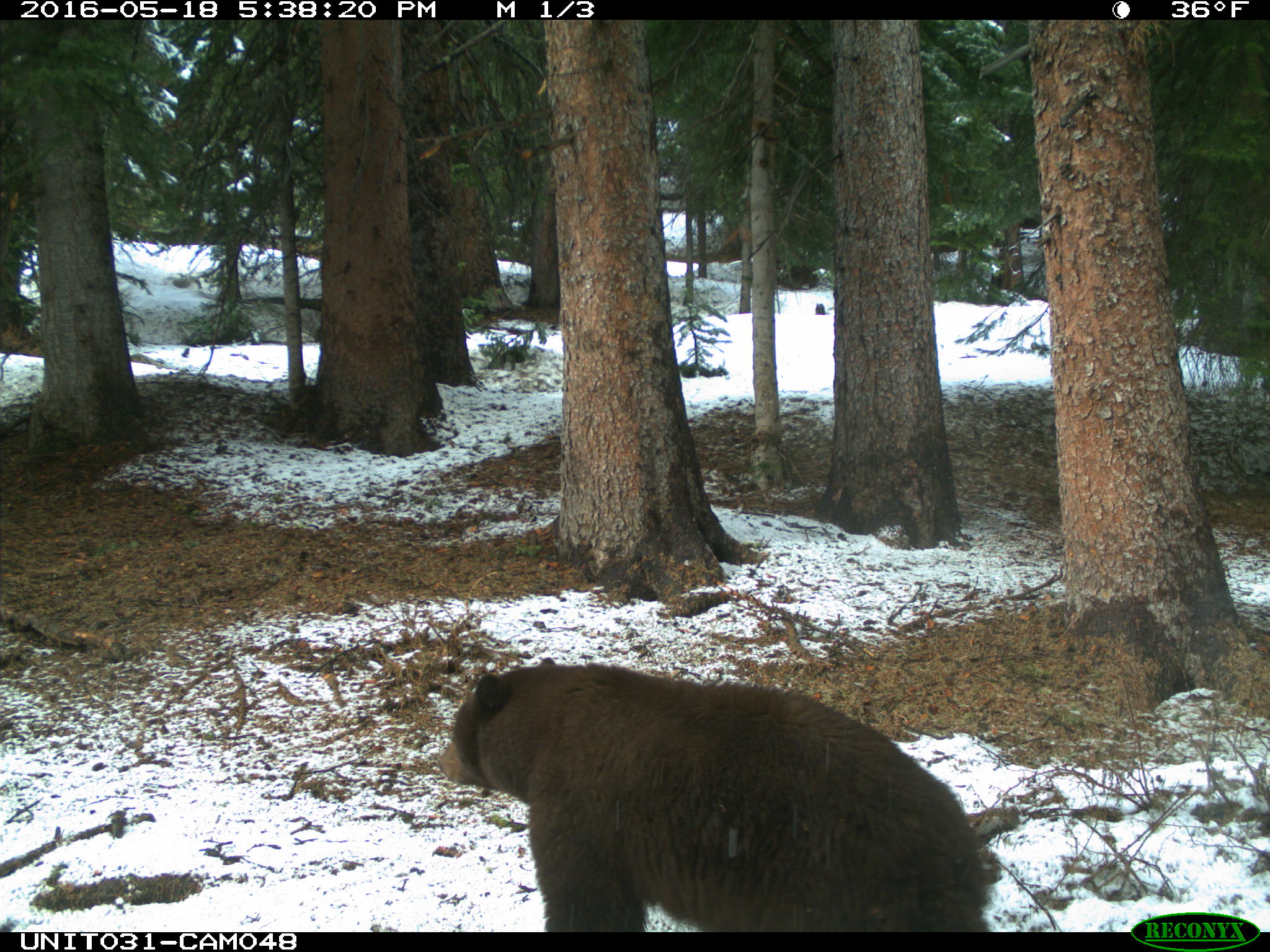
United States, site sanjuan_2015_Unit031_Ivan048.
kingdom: Animalia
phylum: Chordata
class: Mammalia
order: Carnivora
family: Ursidae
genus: Ursus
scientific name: Ursus americanus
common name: american black bear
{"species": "Ursus americanus (american black bear)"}